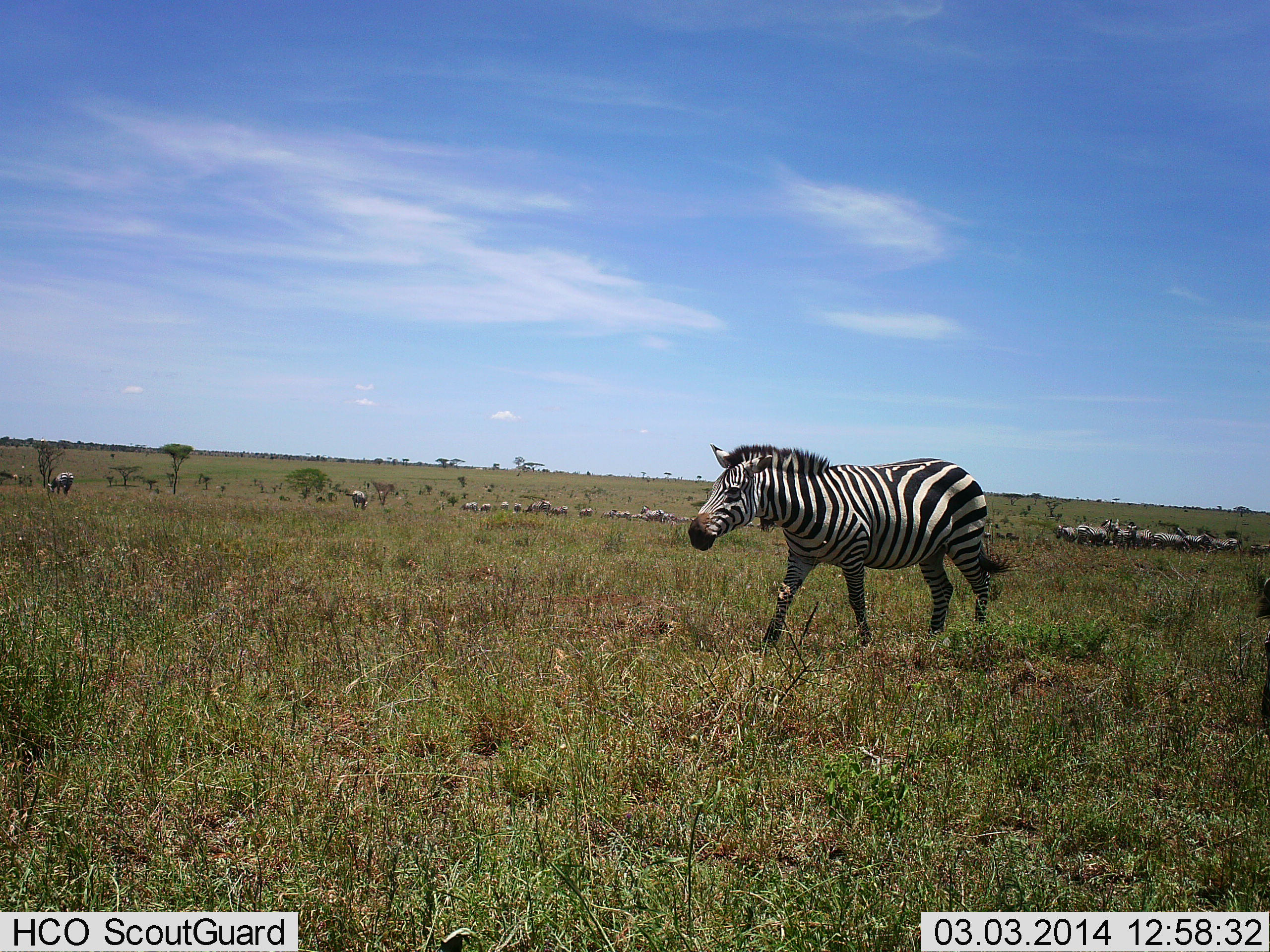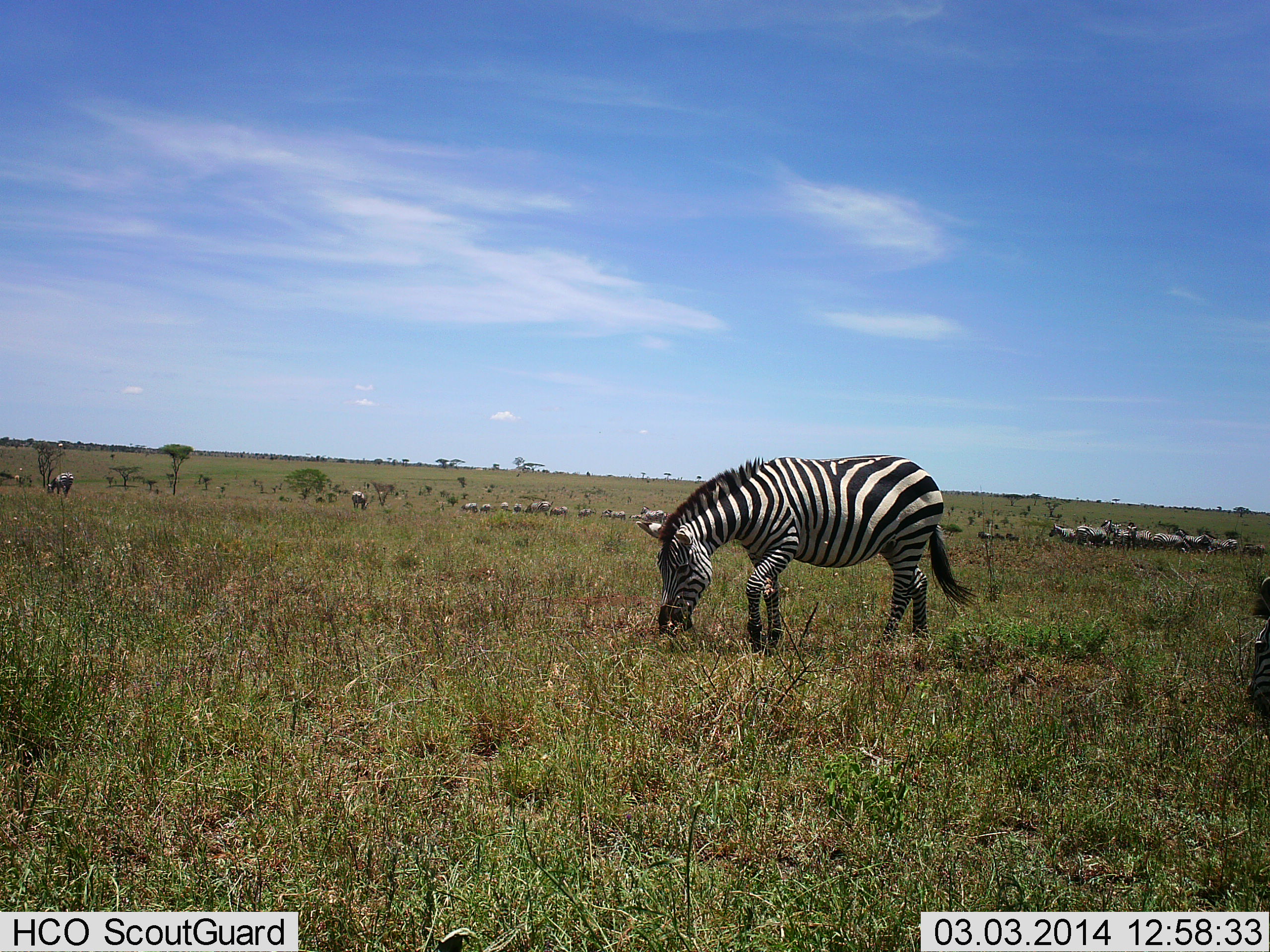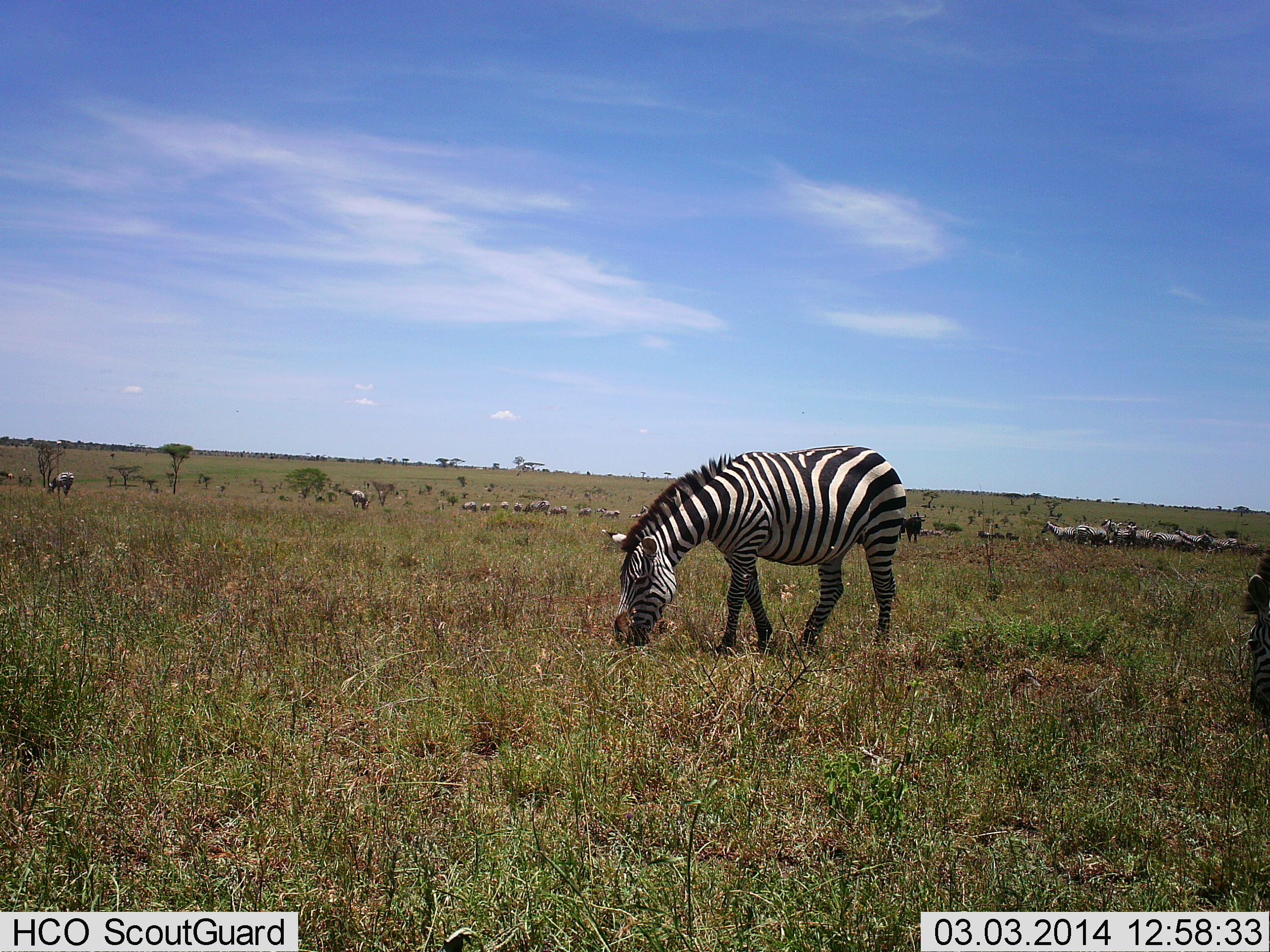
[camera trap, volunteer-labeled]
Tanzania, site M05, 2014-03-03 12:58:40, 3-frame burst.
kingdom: Animalia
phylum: Chordata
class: Mammalia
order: Perissodactyla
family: Equidae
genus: Equus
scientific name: Equus quagga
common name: plains zebra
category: zebra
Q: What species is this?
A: Zebra (plains zebra) (Equus quagga).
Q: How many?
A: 2.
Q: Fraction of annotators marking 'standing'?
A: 40%.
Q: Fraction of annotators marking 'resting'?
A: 0%.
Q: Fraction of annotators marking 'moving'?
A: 20%.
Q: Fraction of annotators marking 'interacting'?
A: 0%.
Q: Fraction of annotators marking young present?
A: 0%.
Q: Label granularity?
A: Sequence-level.